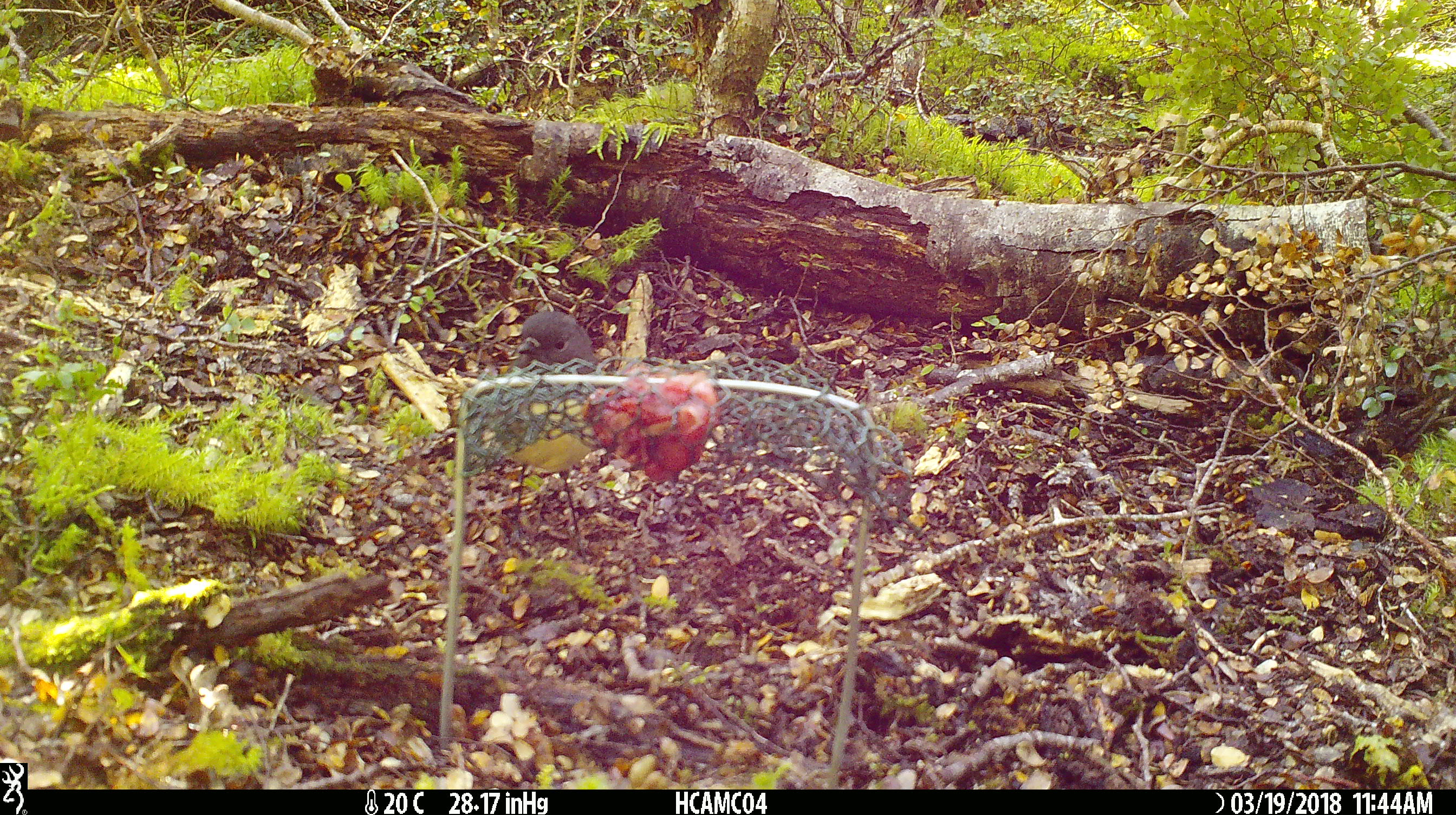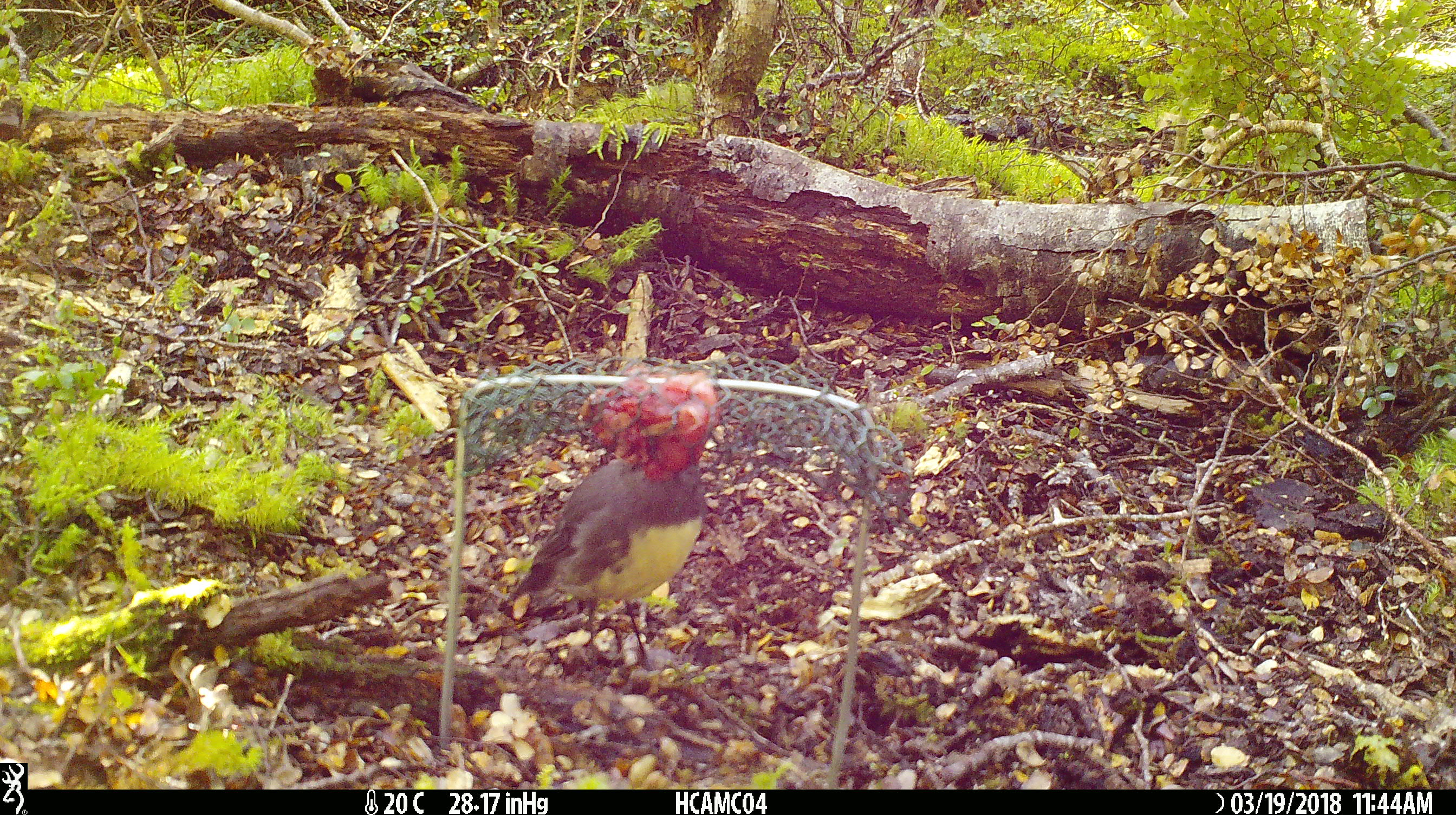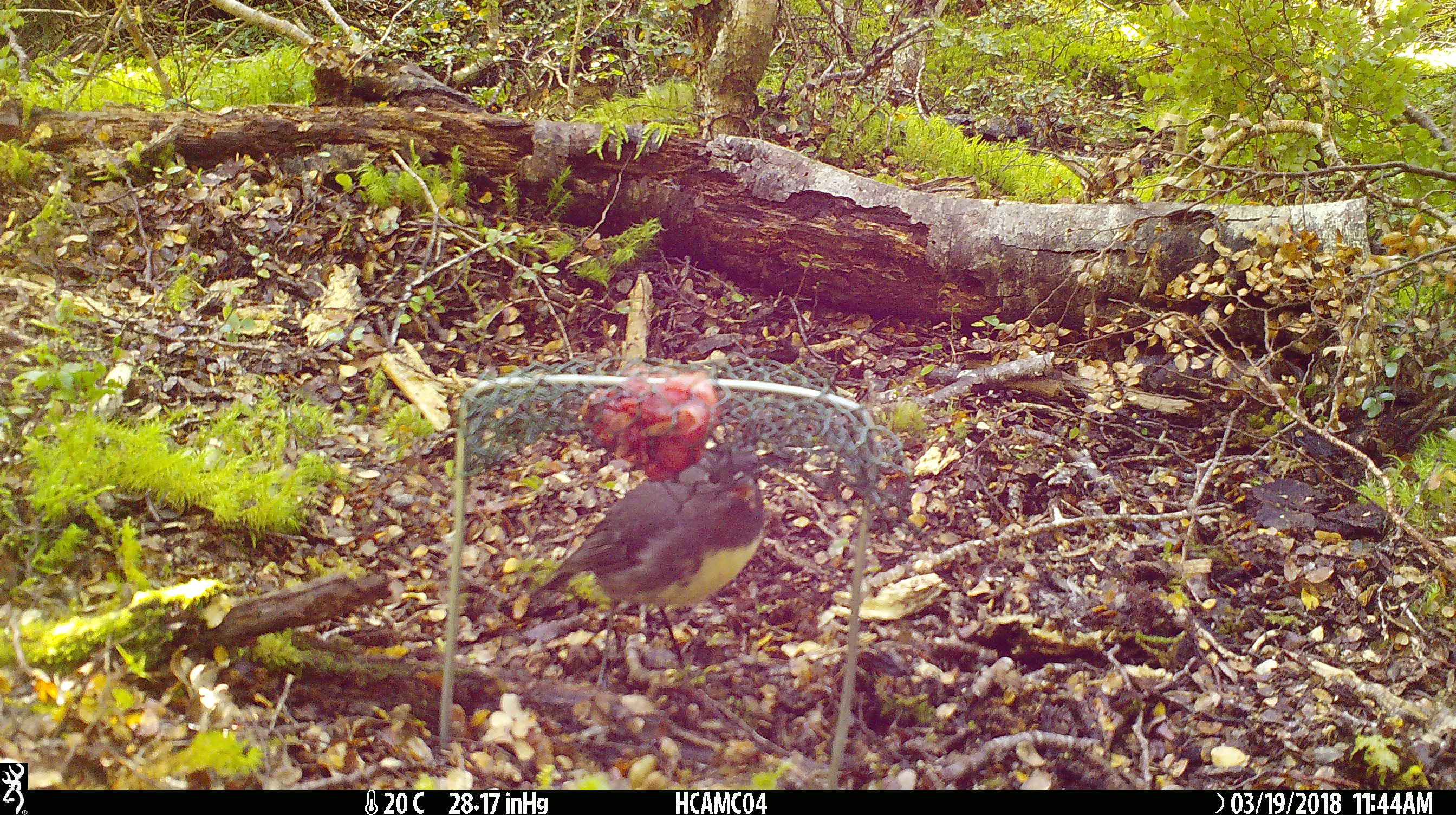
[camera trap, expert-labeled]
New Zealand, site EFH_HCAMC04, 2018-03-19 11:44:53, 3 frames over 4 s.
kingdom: Animalia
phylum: Chordata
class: Aves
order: Passeriformes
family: Petroicidae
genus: Petroica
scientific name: Petroica australis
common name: new zealand robin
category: robin